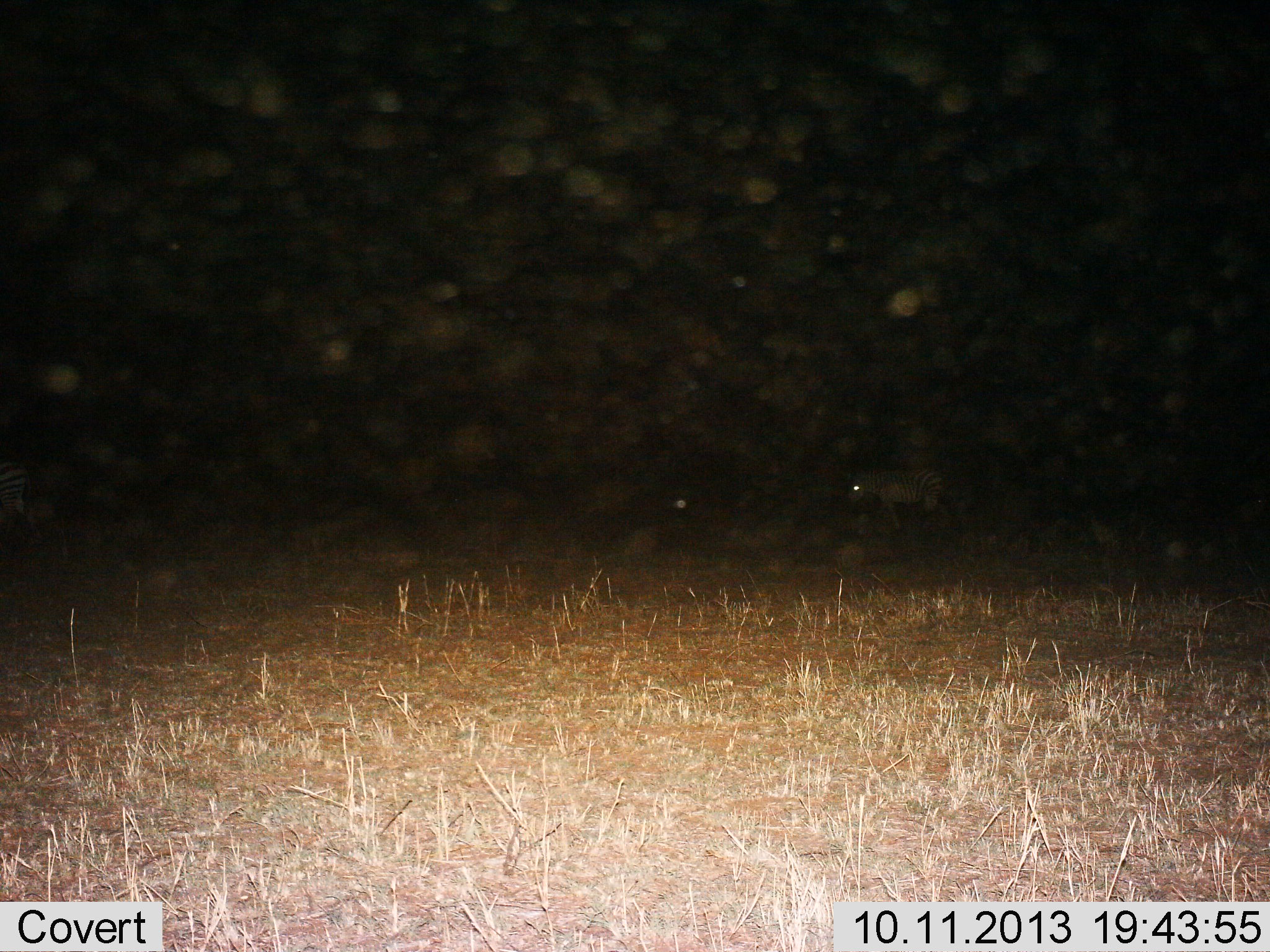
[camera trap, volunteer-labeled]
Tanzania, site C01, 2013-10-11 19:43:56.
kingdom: Animalia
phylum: Chordata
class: Mammalia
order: Perissodactyla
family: Equidae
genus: Equus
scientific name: Equus quagga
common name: plains zebra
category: zebra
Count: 1.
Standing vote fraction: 46%.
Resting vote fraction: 4%.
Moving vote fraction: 54%.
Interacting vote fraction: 0%.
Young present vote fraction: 0%.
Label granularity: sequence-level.